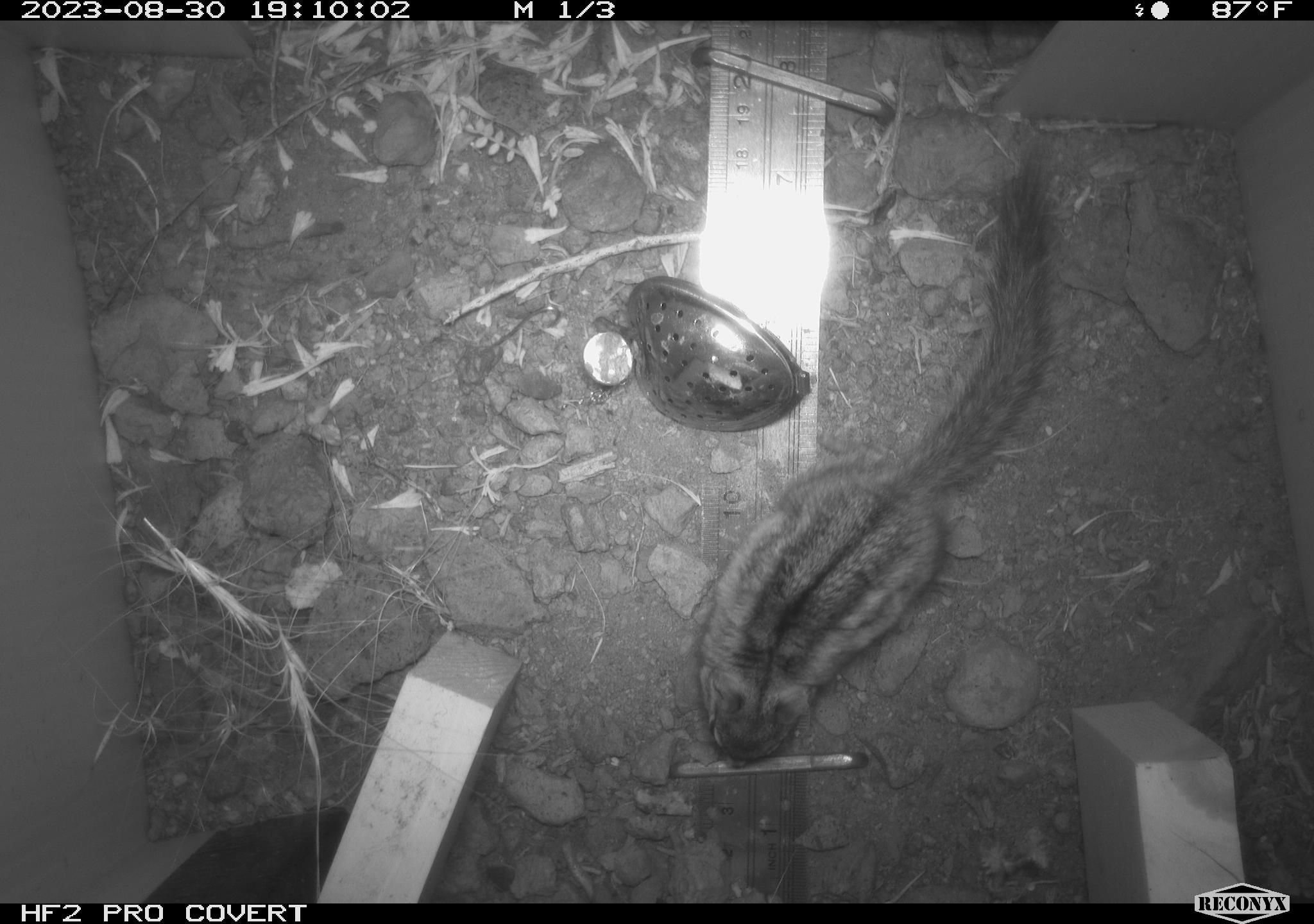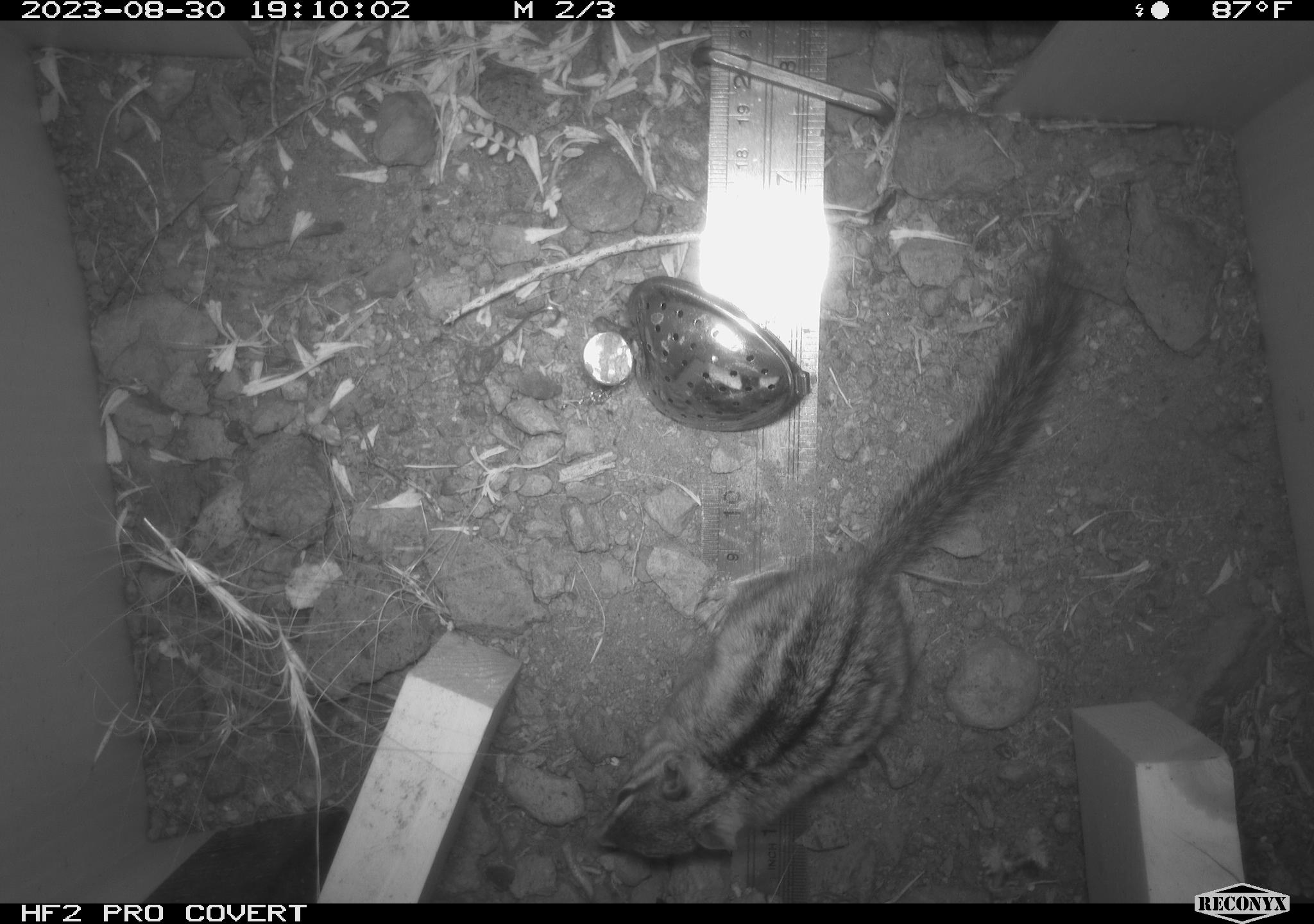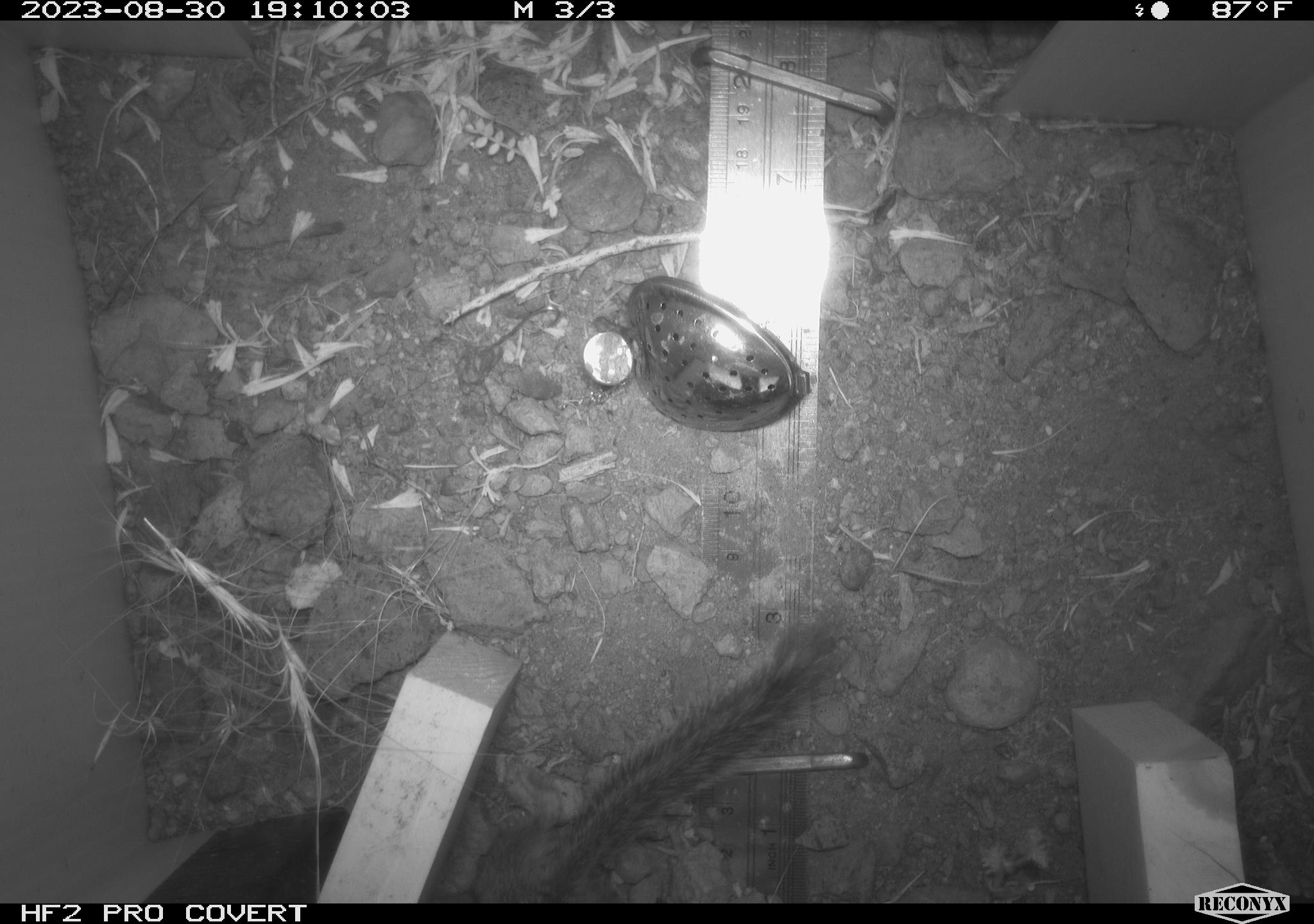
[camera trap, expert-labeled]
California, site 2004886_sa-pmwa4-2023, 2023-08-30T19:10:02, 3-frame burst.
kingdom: Animalia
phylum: Chordata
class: Mammalia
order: Rodentia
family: Sciuridae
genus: Neotamias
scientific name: Neotamias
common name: western chipmunks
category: neotamias species